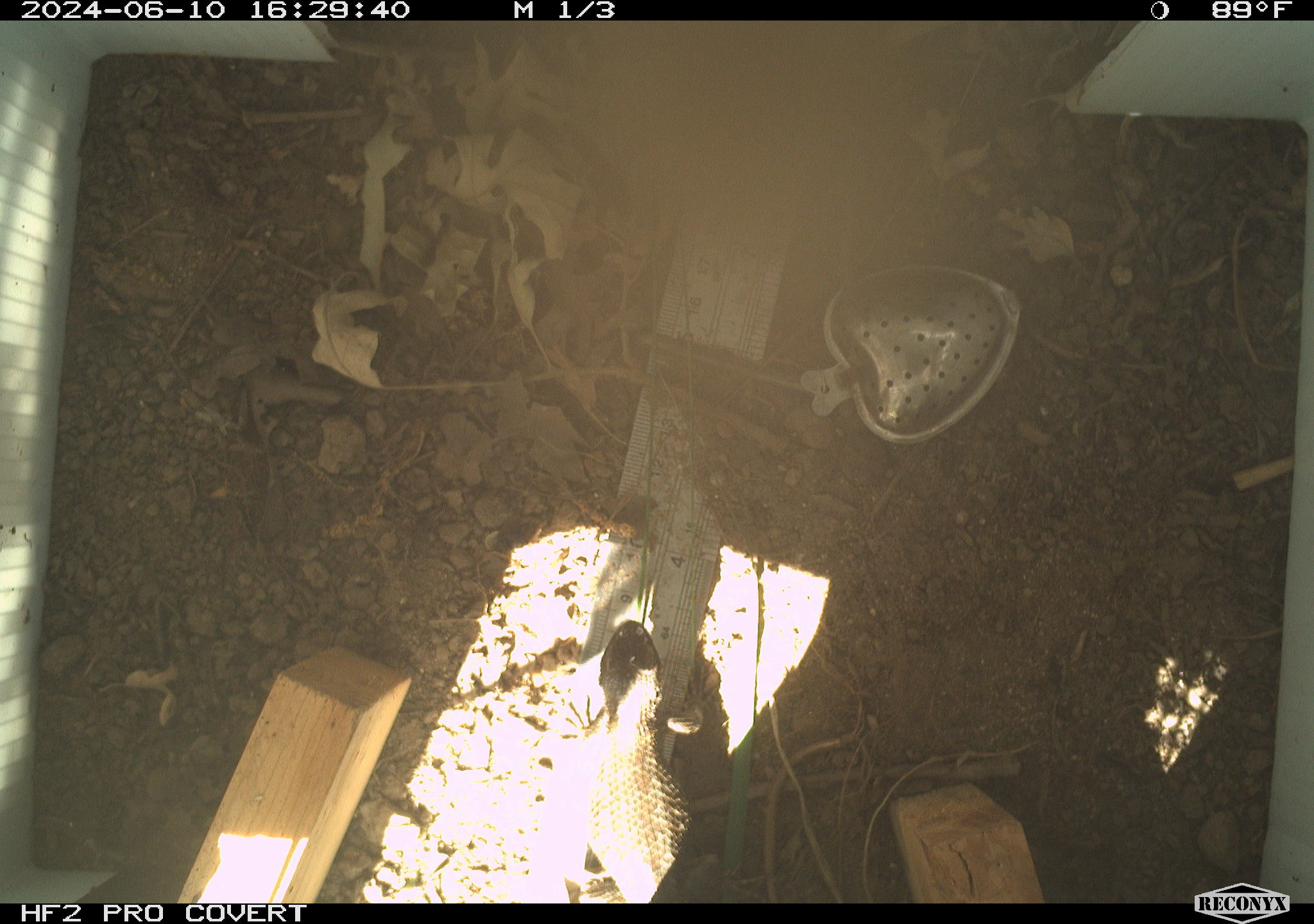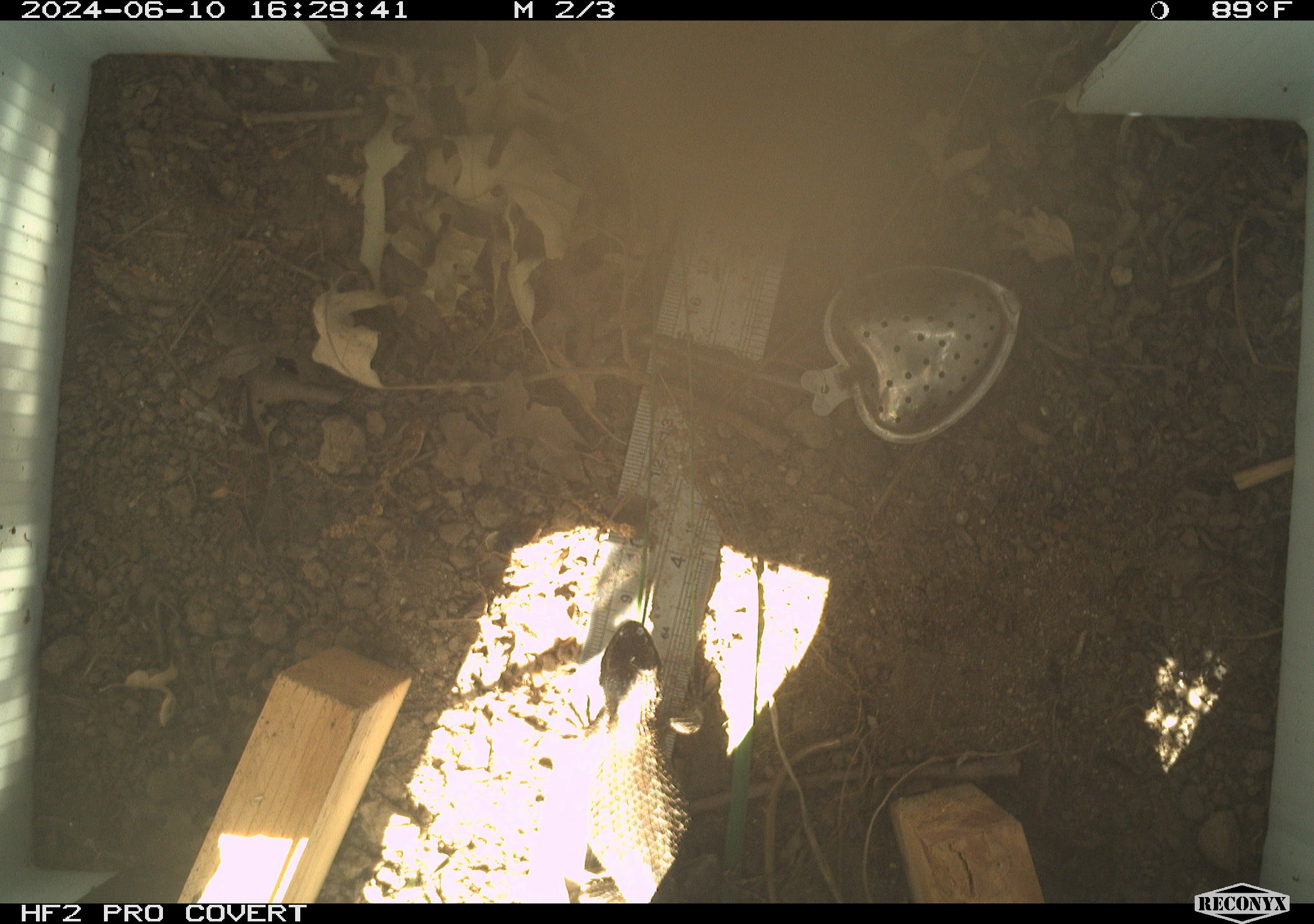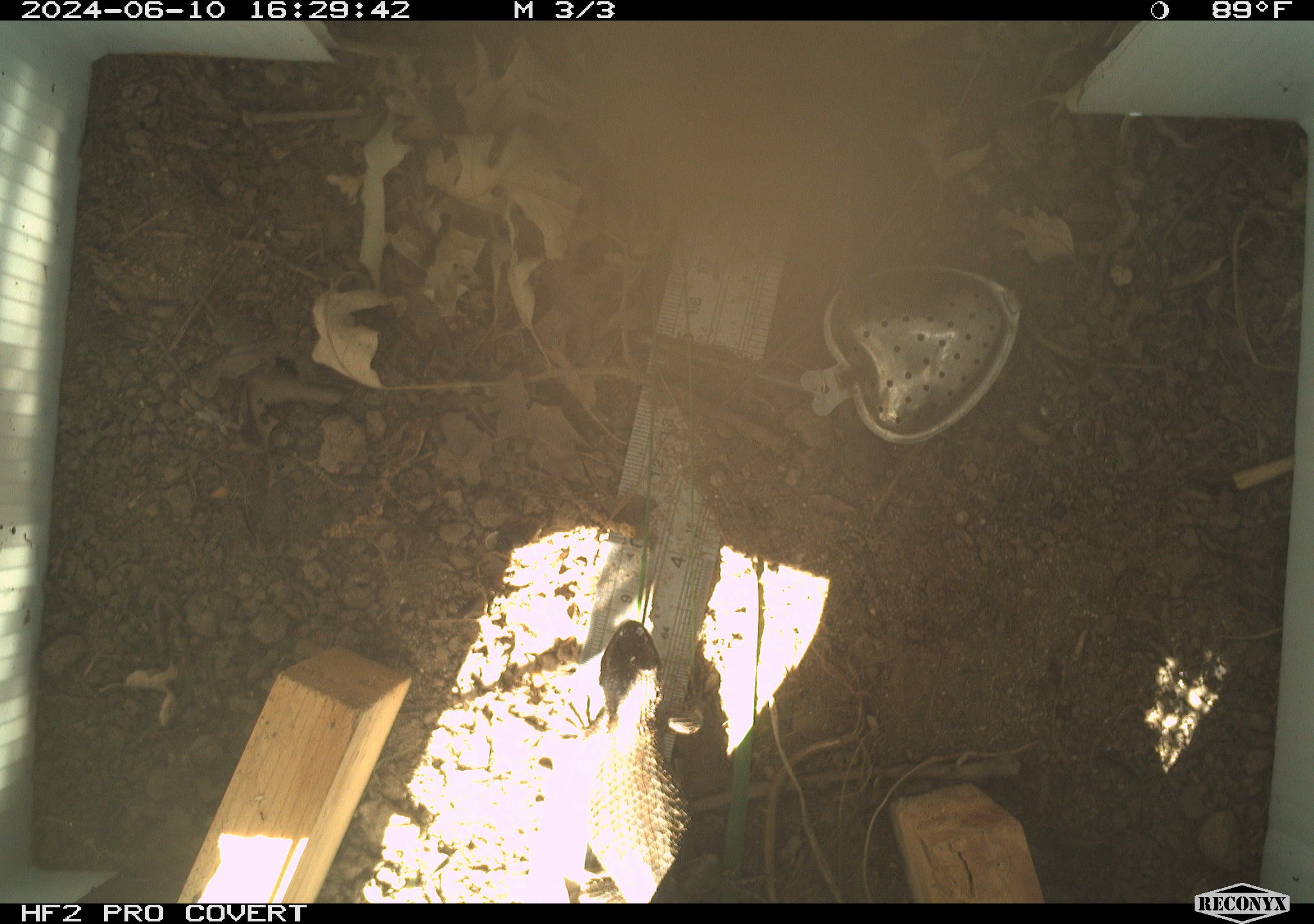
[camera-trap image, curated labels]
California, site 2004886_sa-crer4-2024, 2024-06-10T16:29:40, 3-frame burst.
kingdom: Animalia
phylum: Chordata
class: Reptilia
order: Squamata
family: Phrynosomatidae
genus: Sceloporus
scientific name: Sceloporus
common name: spiny lizards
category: sceloporus species